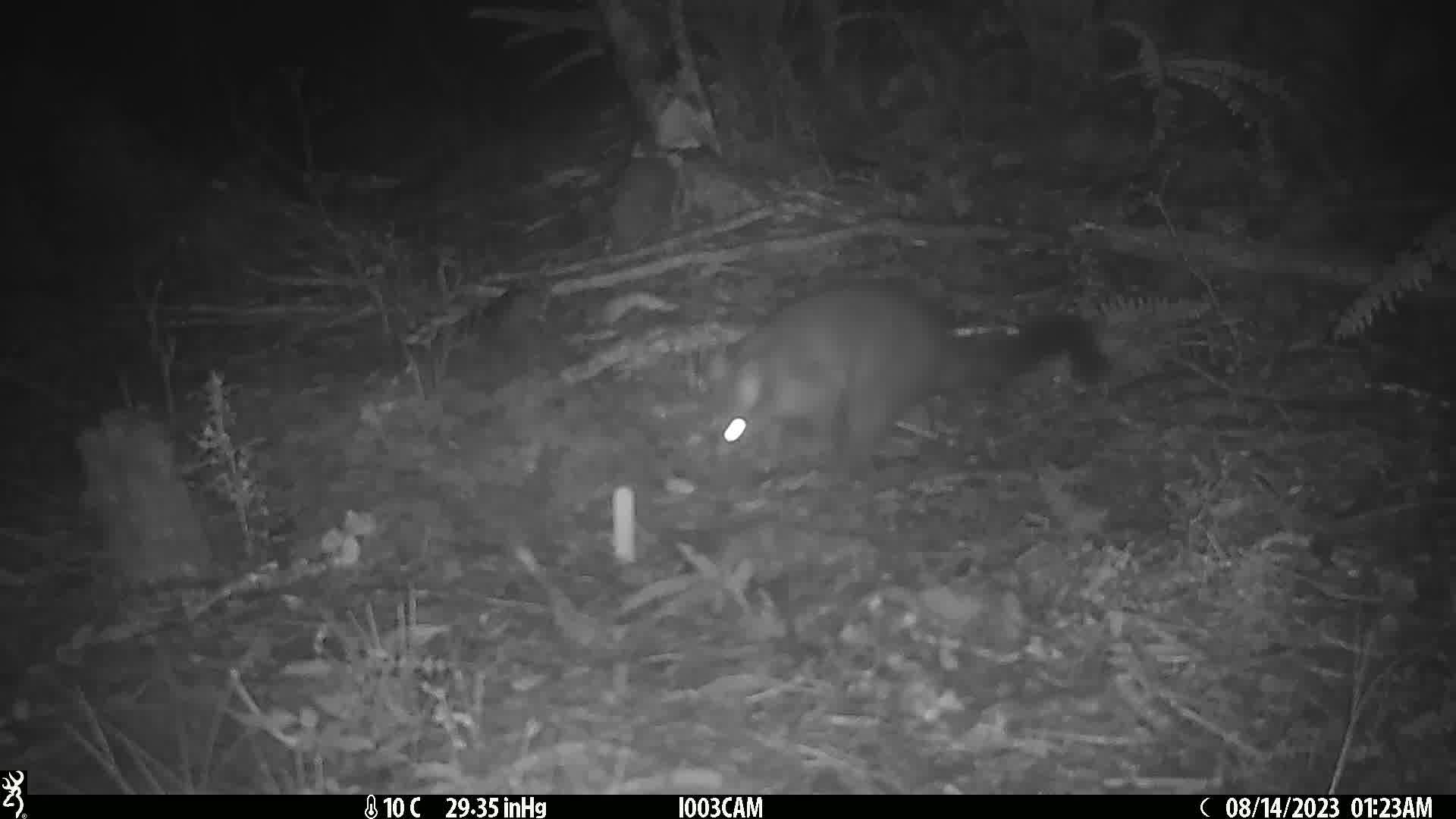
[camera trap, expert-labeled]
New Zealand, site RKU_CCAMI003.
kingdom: Animalia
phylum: Chordata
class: Mammalia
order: Diprotodontia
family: Phalangeridae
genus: Trichosurus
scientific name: Trichosurus vulpecula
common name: common brushtail possum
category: possum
Possum (common brushtail possum) (Trichosurus vulpecula).